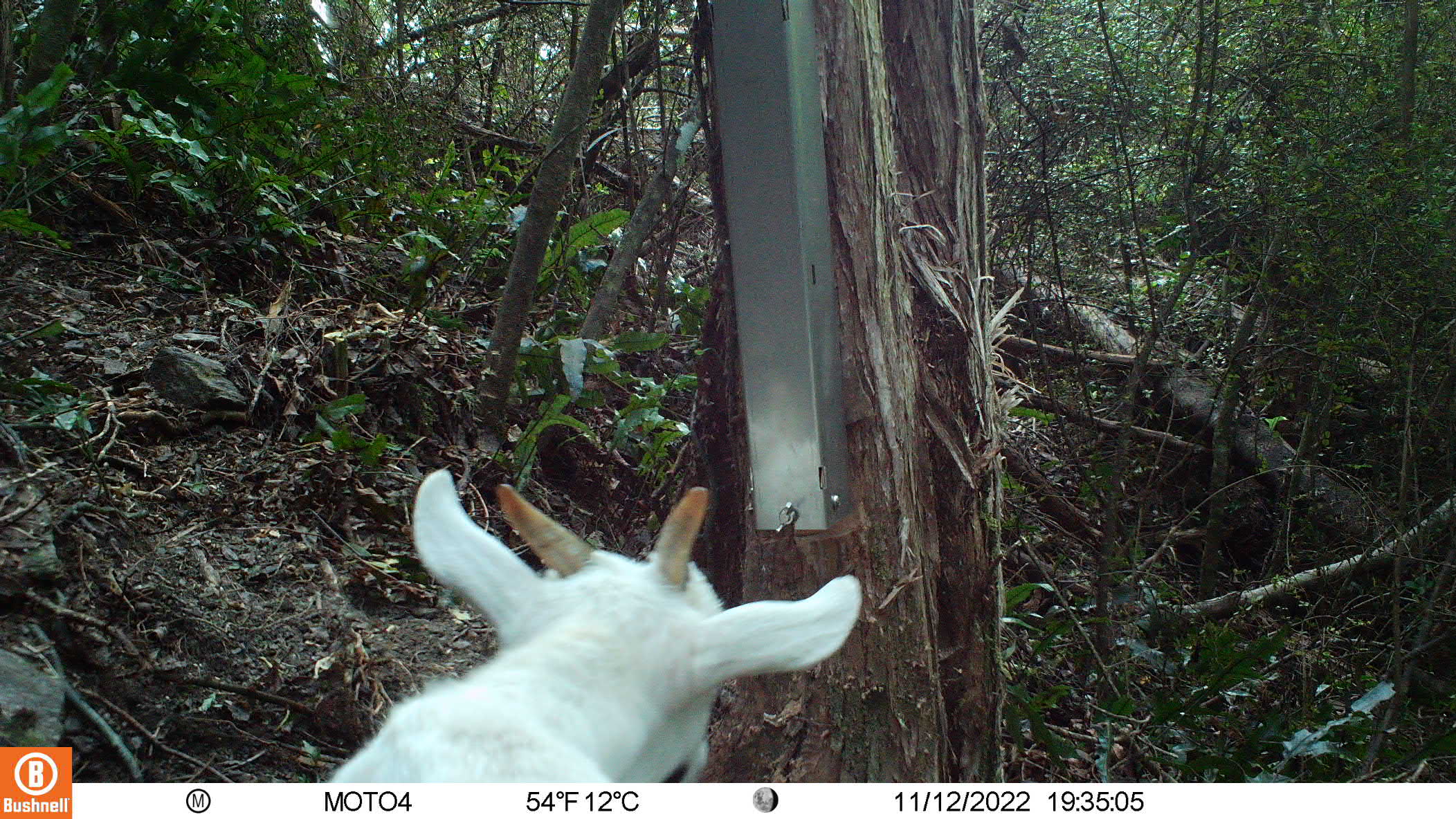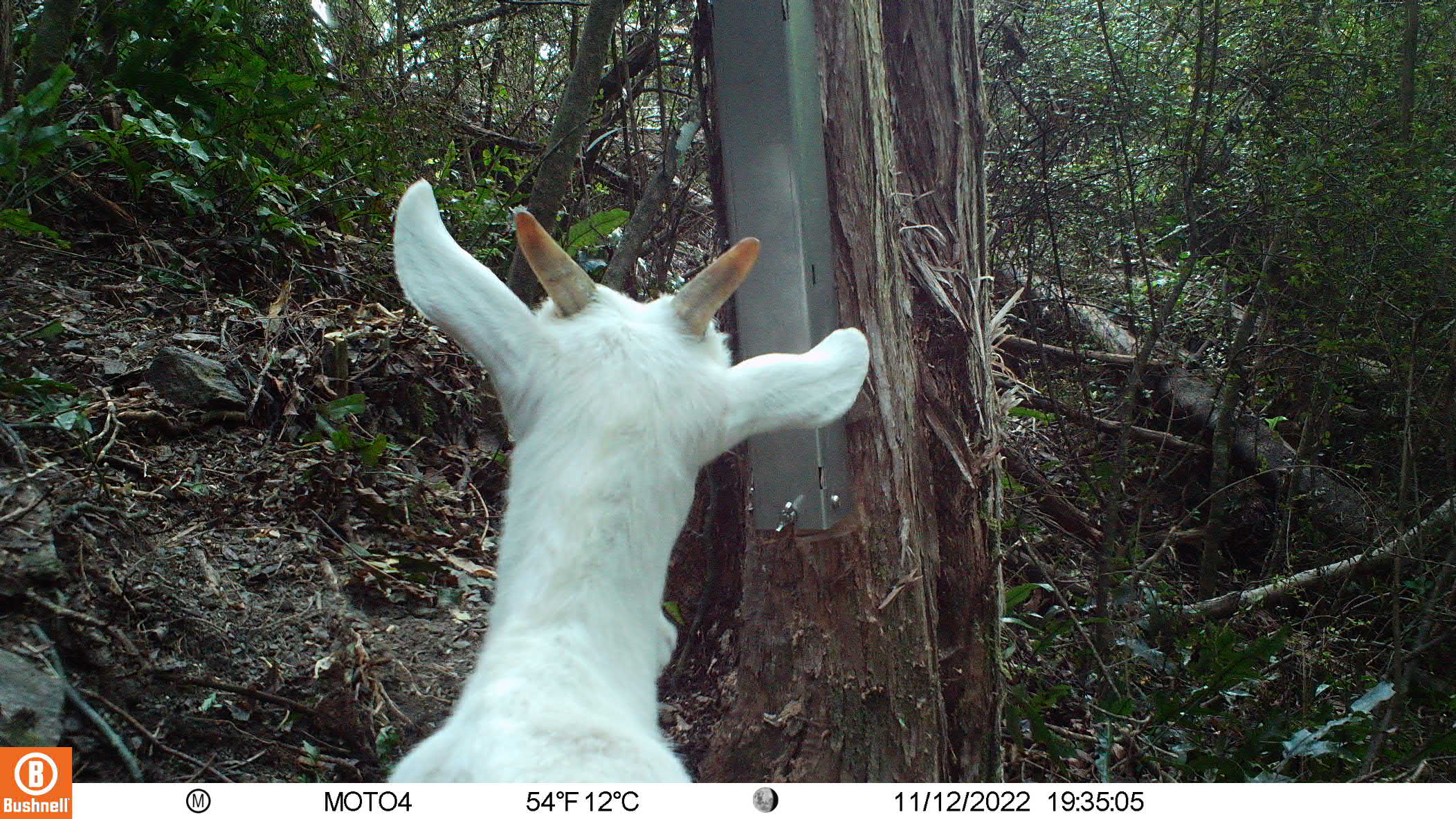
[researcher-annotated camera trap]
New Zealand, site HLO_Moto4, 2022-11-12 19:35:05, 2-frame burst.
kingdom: Animalia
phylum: Chordata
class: Mammalia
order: Artiodactyla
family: Bovidae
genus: Capra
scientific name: Capra hircus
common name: goat